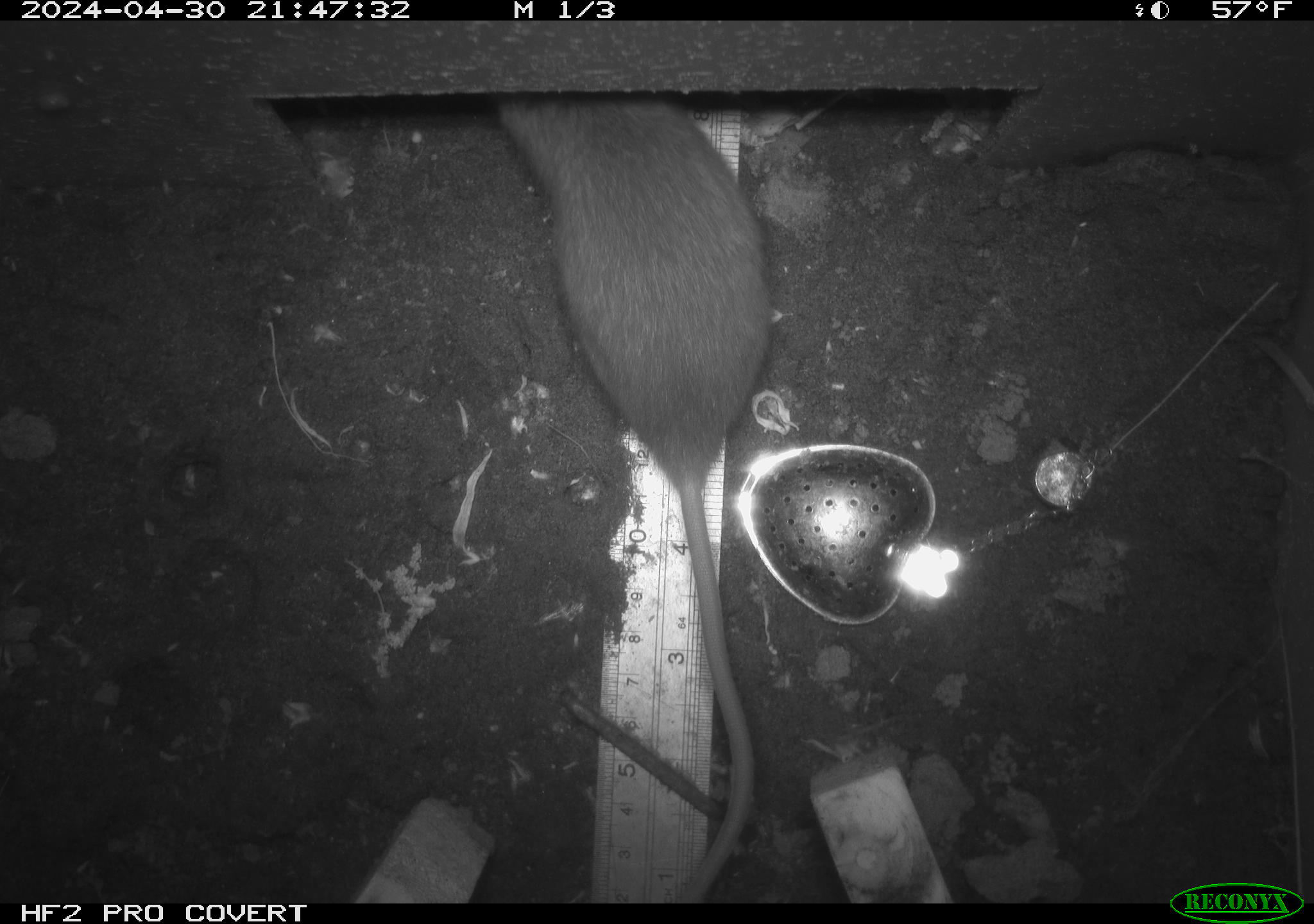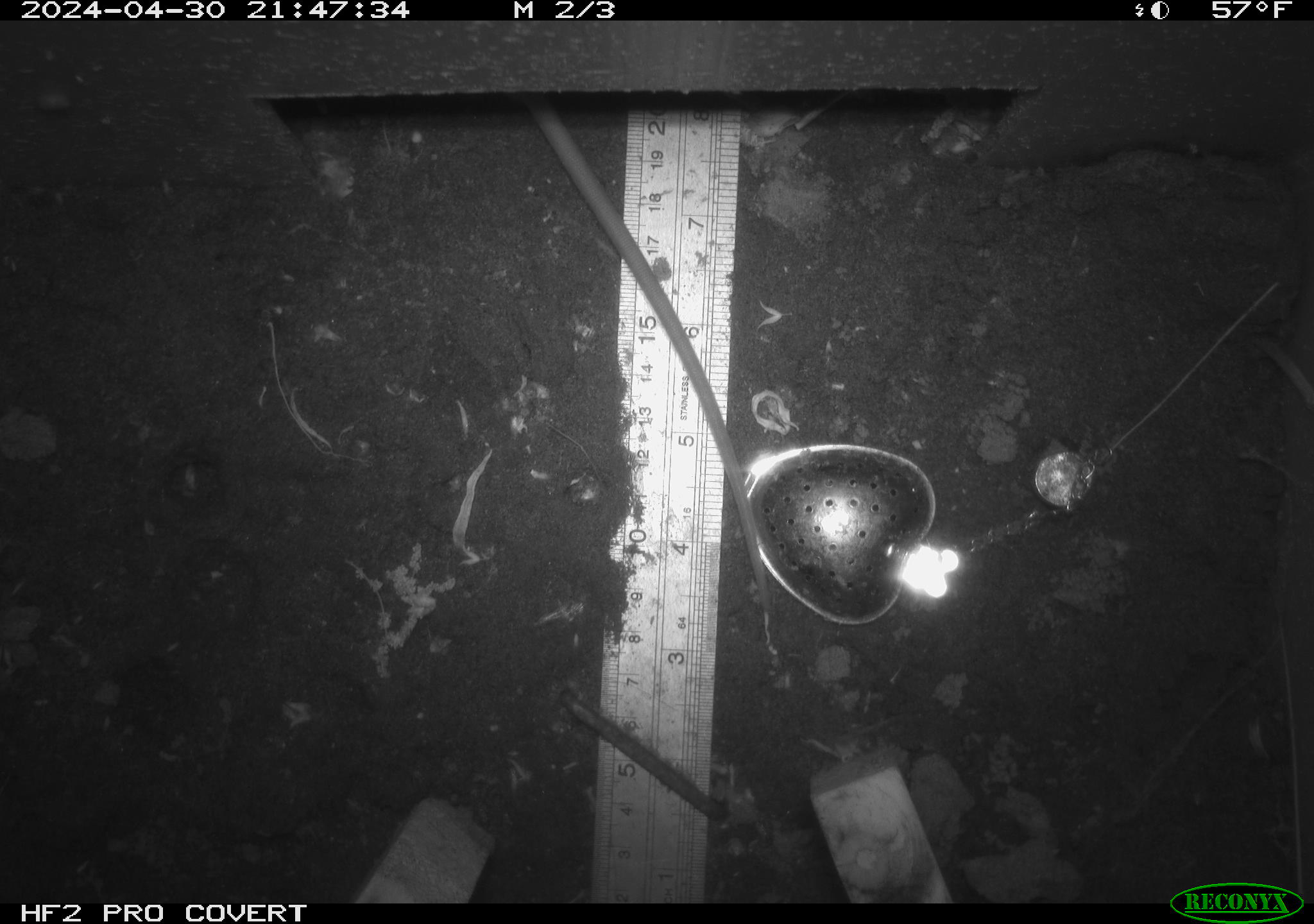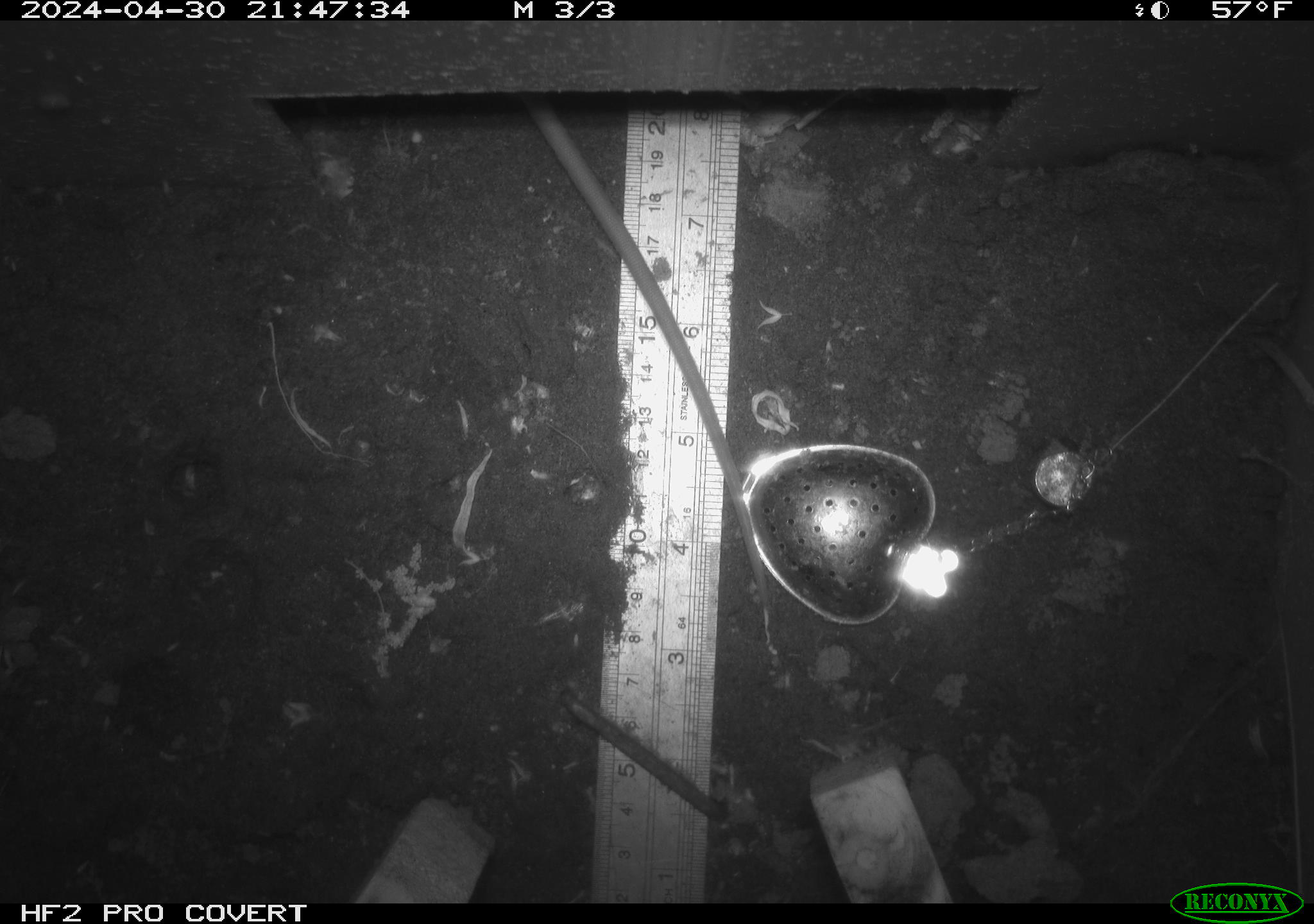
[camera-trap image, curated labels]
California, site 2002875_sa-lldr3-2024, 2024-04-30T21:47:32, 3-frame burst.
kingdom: Animalia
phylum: Chordata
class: Mammalia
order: Rodentia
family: Muridae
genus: Rattus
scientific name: Rattus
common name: rat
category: rattus species